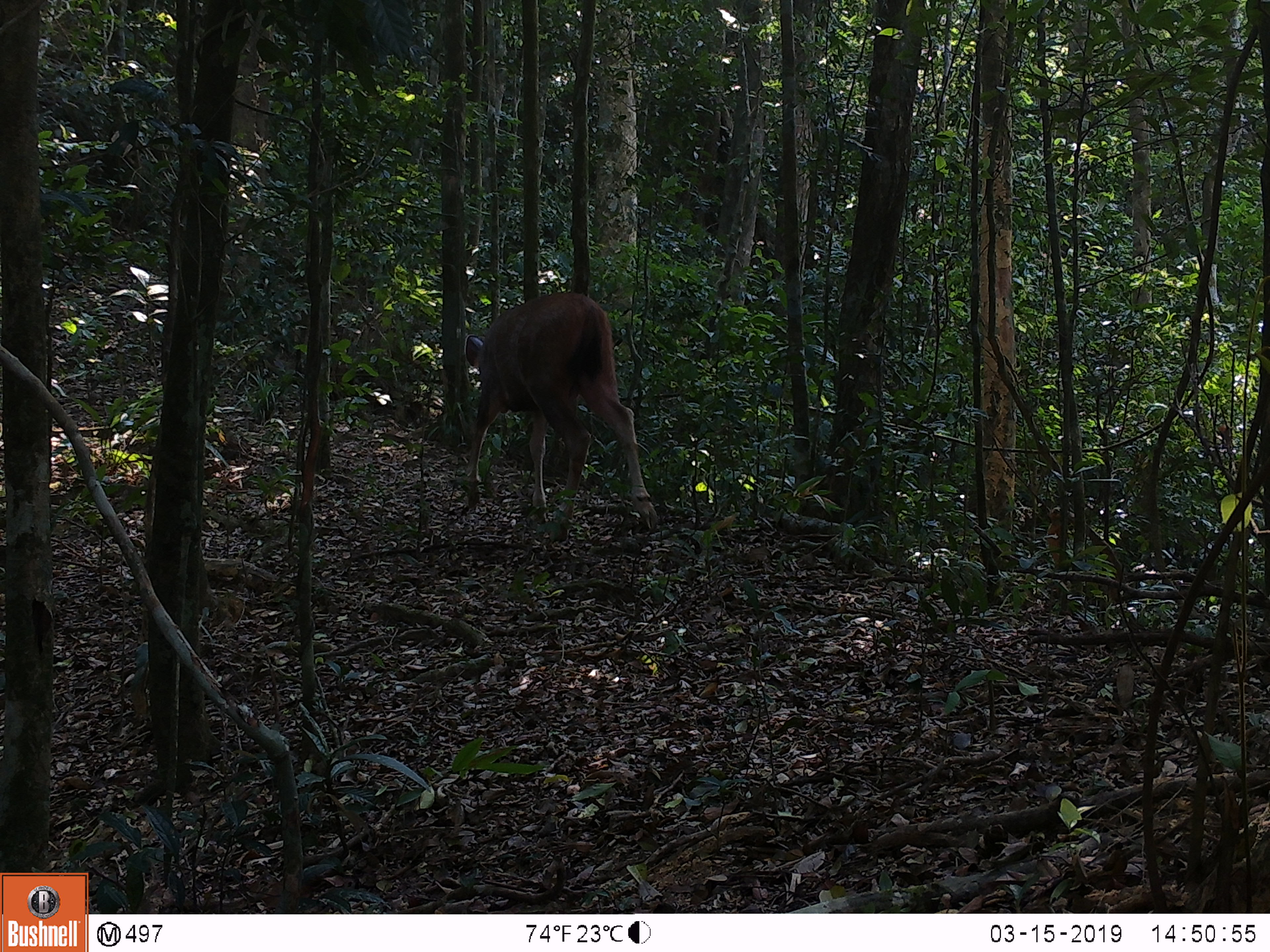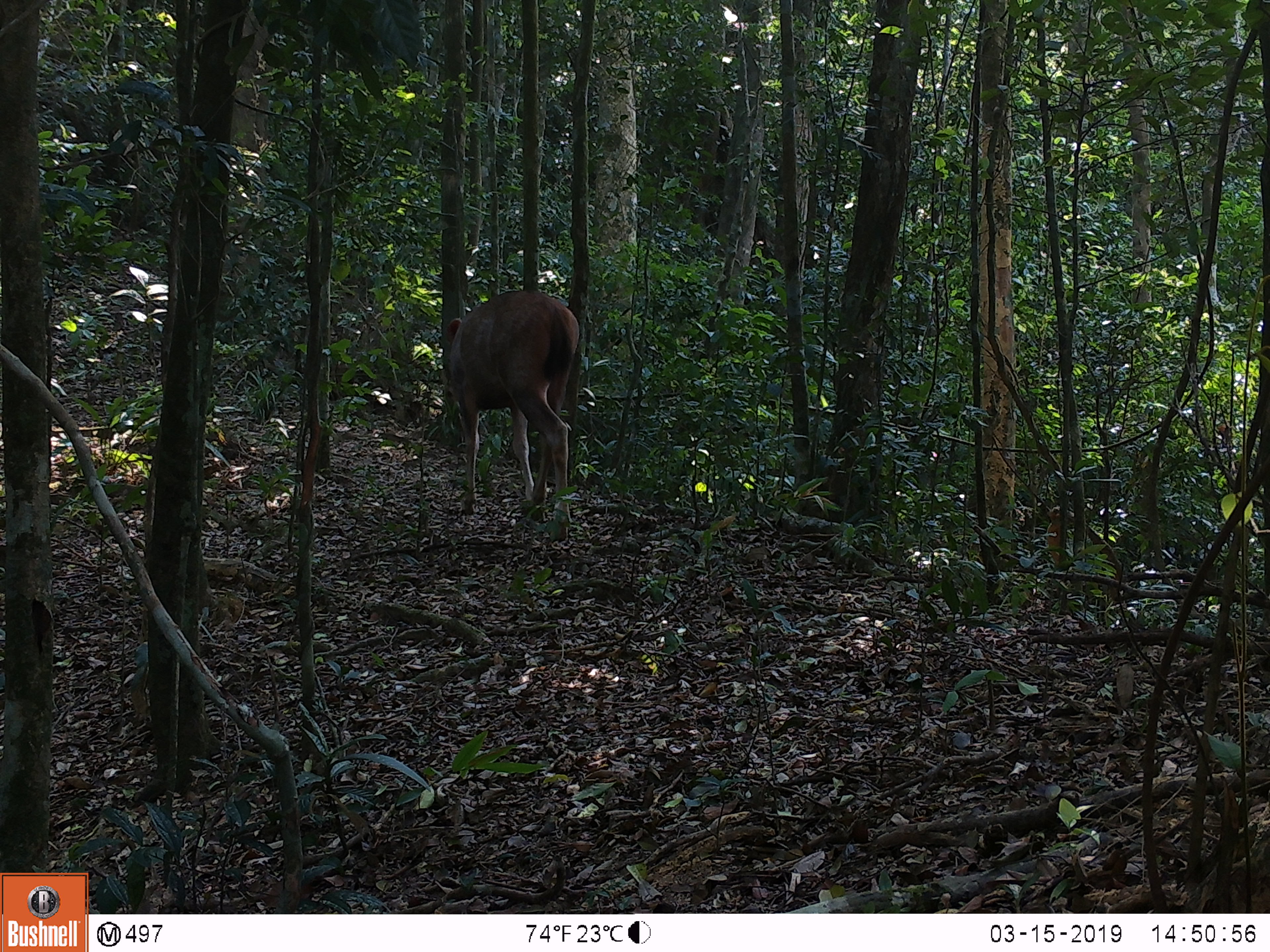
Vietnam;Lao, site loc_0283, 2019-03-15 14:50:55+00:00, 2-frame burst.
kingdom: Animalia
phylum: Chordata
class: Mammalia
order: Artiodactyla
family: Cervidae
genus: Rusa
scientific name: Rusa unicolor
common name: sambar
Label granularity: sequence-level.